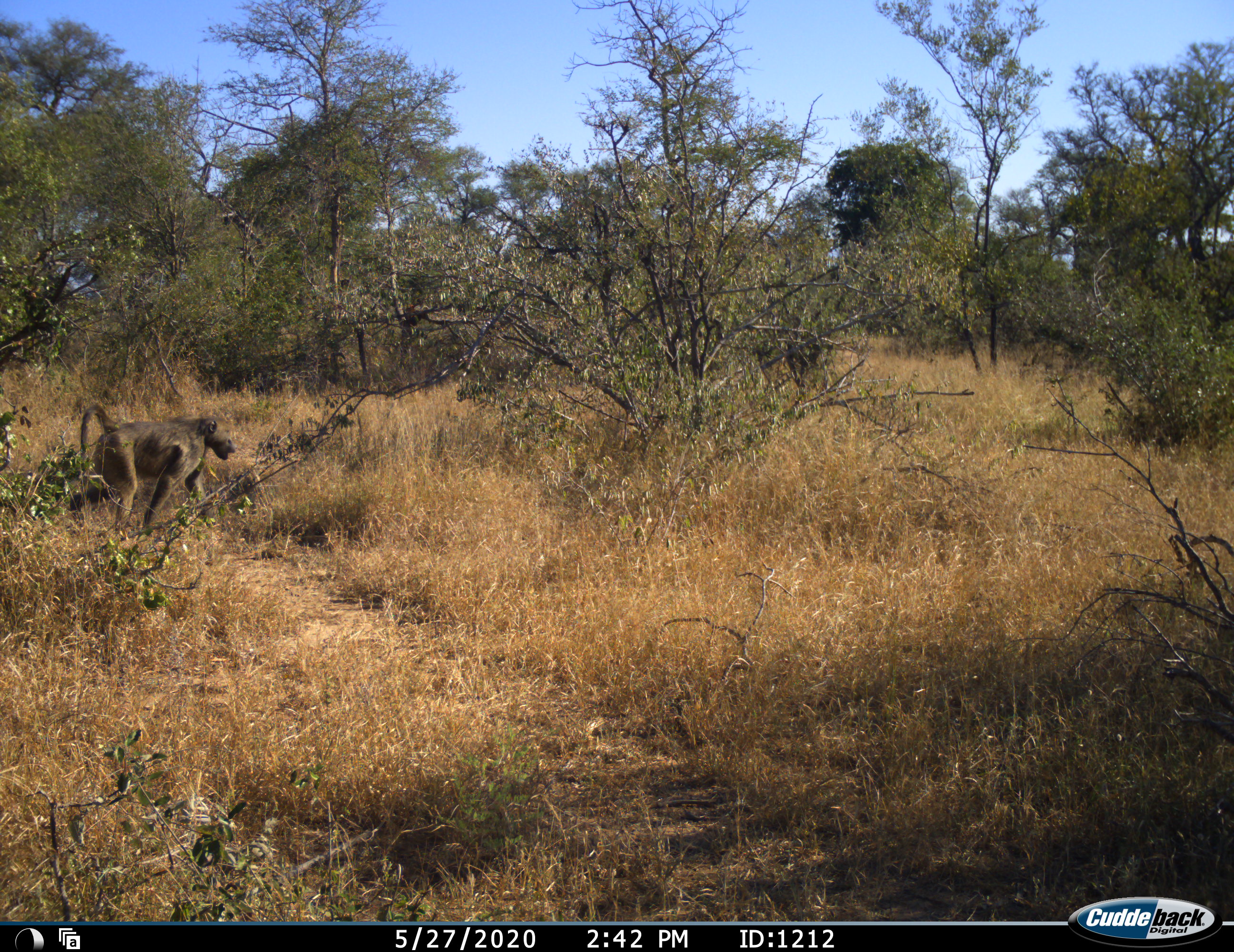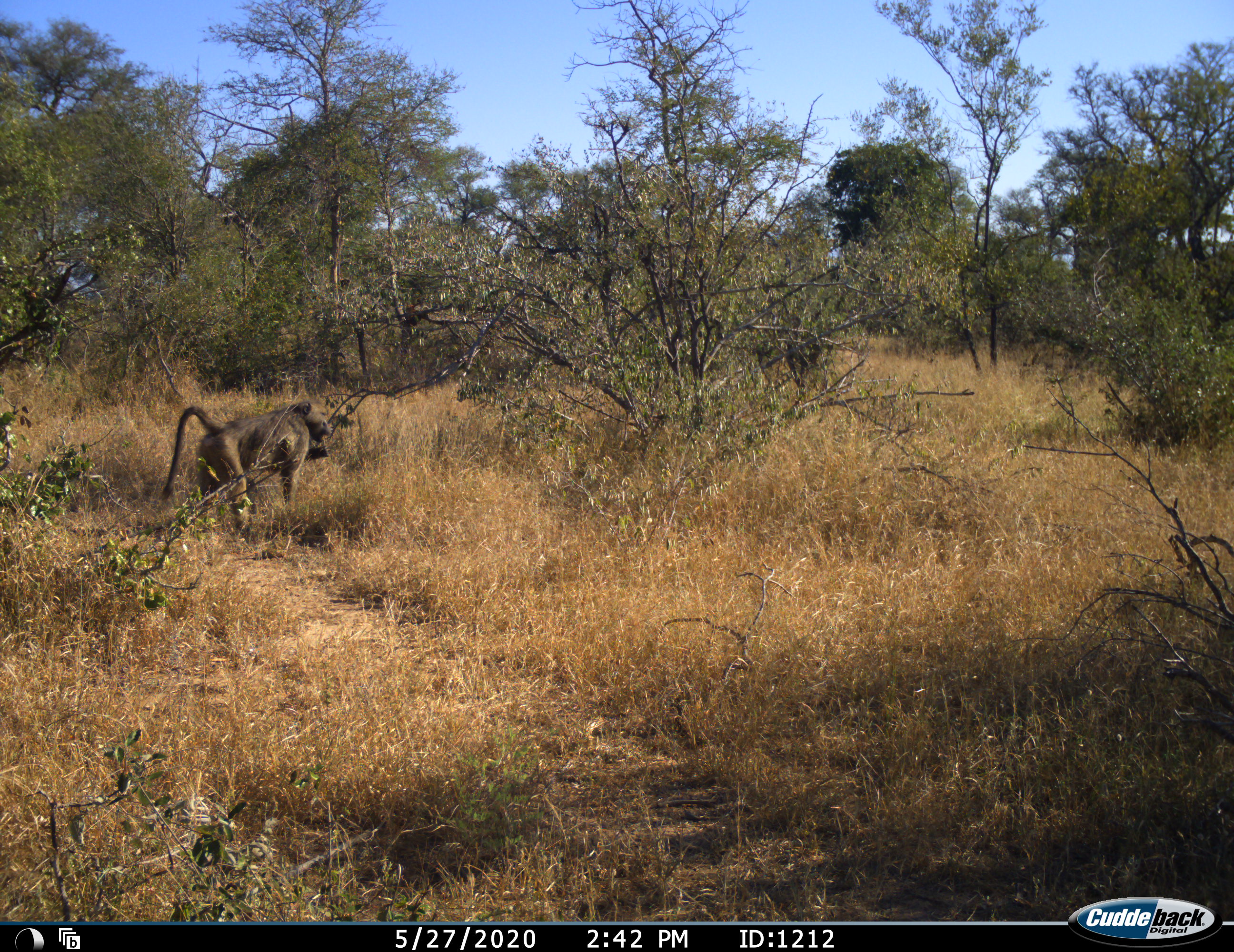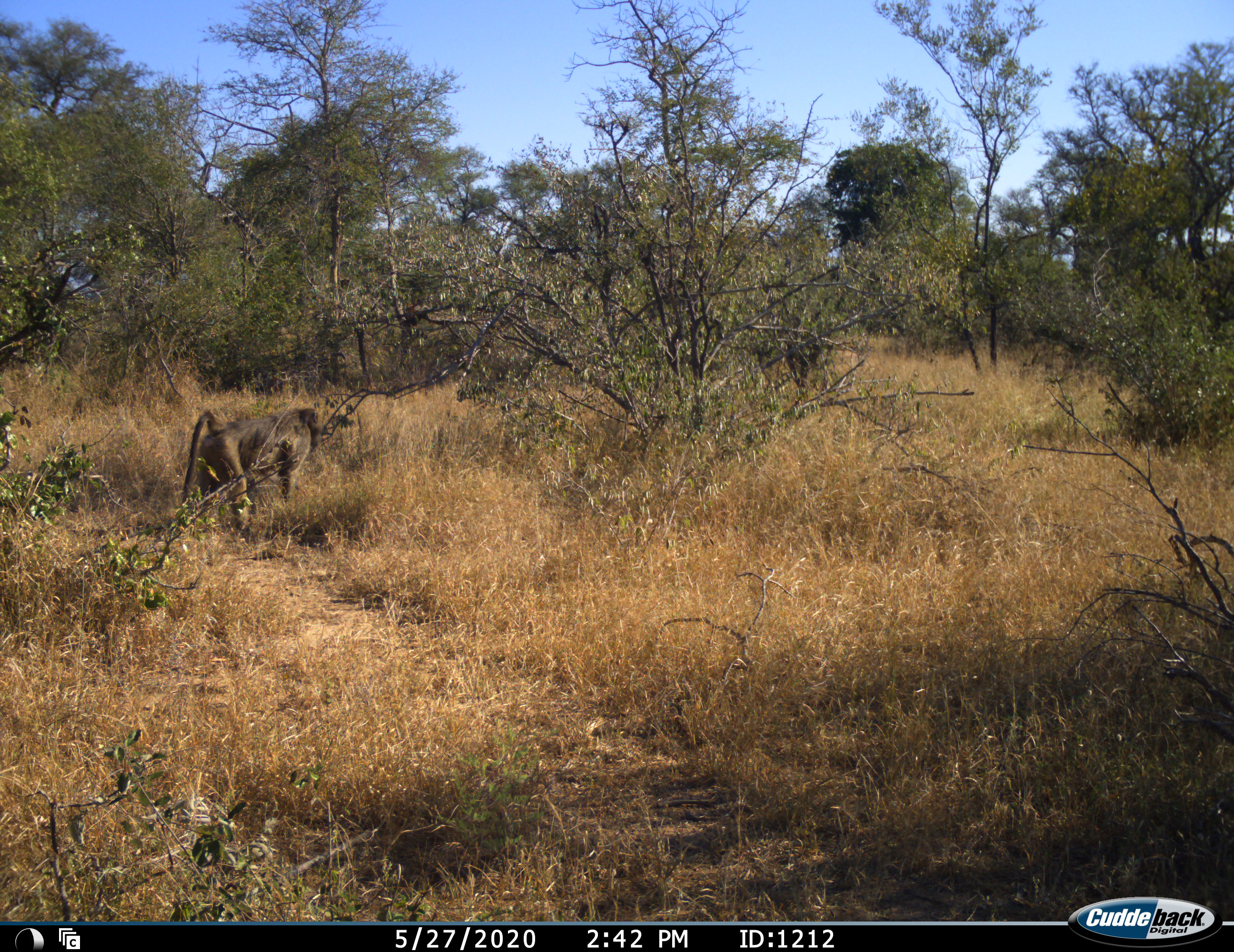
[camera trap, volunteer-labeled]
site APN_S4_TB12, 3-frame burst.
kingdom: Animalia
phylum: Chordata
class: Mammalia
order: Primates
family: Cercopithecidae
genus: Papio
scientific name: Papio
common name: baboon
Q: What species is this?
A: Baboon (Papio).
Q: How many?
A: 1.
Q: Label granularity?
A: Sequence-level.